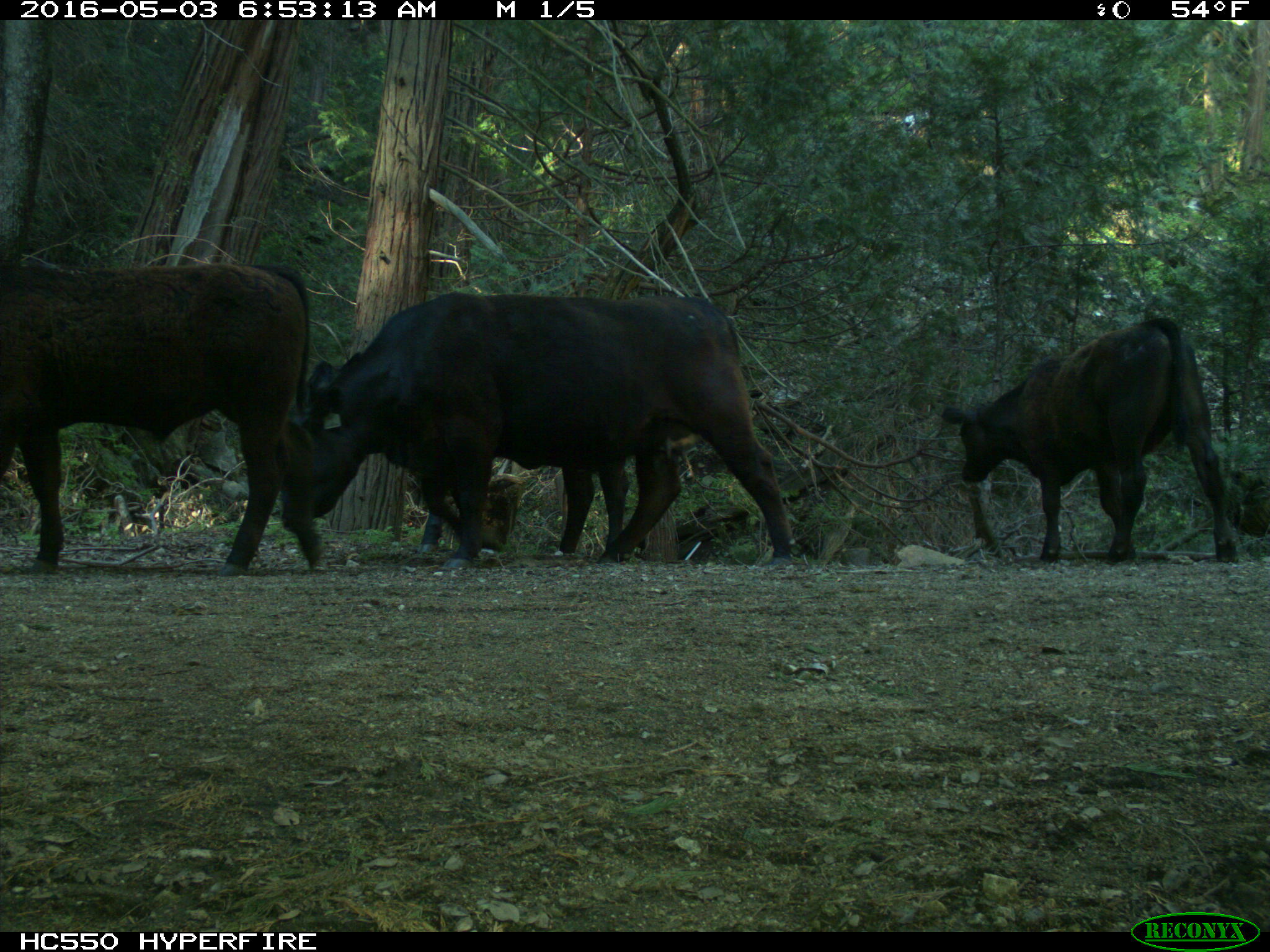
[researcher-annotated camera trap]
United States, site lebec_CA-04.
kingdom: Animalia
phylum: Chordata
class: Mammalia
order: Artiodactyla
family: Bovidae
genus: Bos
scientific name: Bos taurus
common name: domestic cow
Bos taurus (domestic cow).